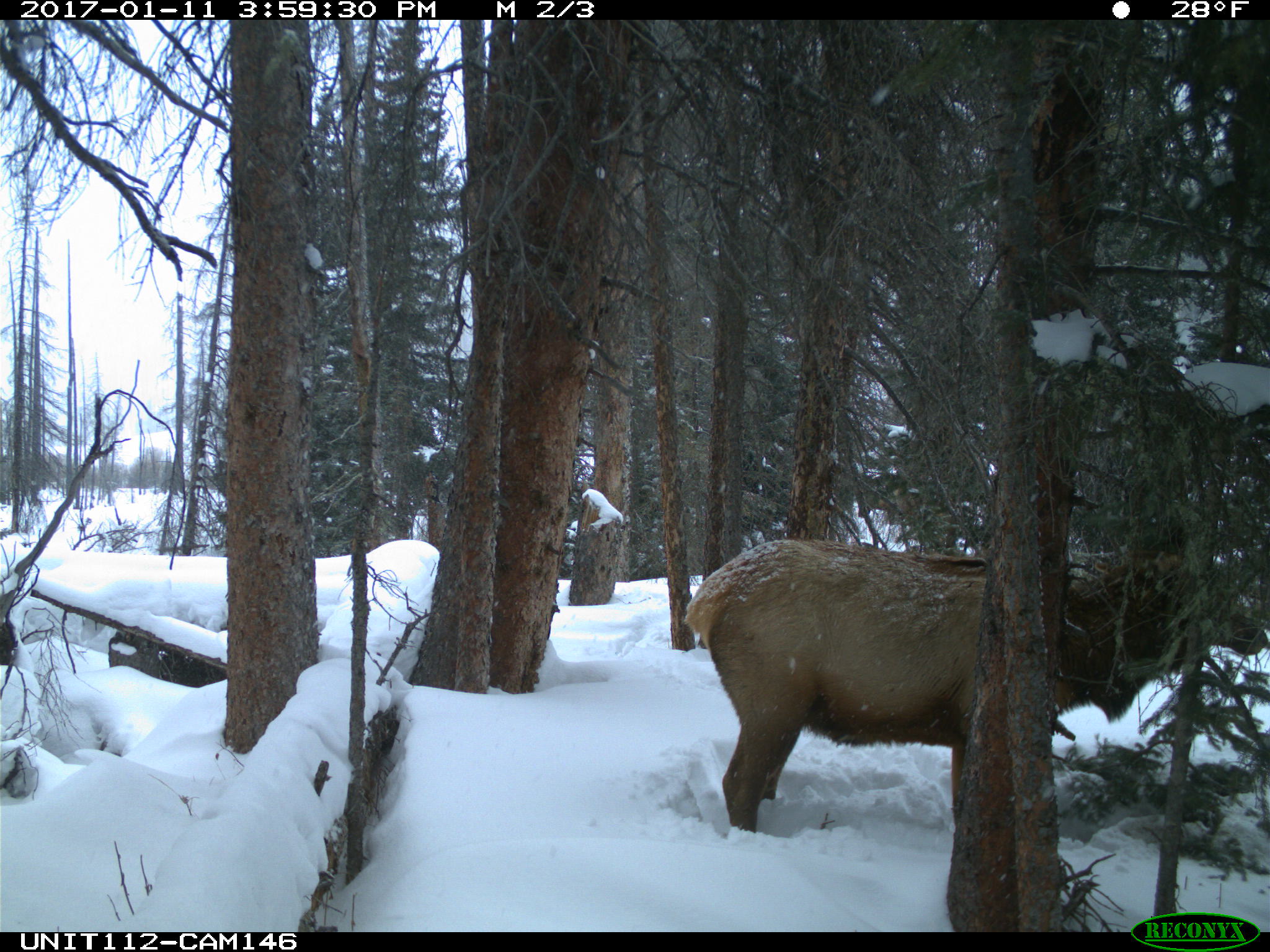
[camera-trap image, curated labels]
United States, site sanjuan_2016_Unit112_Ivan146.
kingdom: Animalia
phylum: Chordata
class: Mammalia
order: Artiodactyla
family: Cervidae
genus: Cervus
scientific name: Cervus elaphus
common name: red deer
Cervus elaphus (red deer).